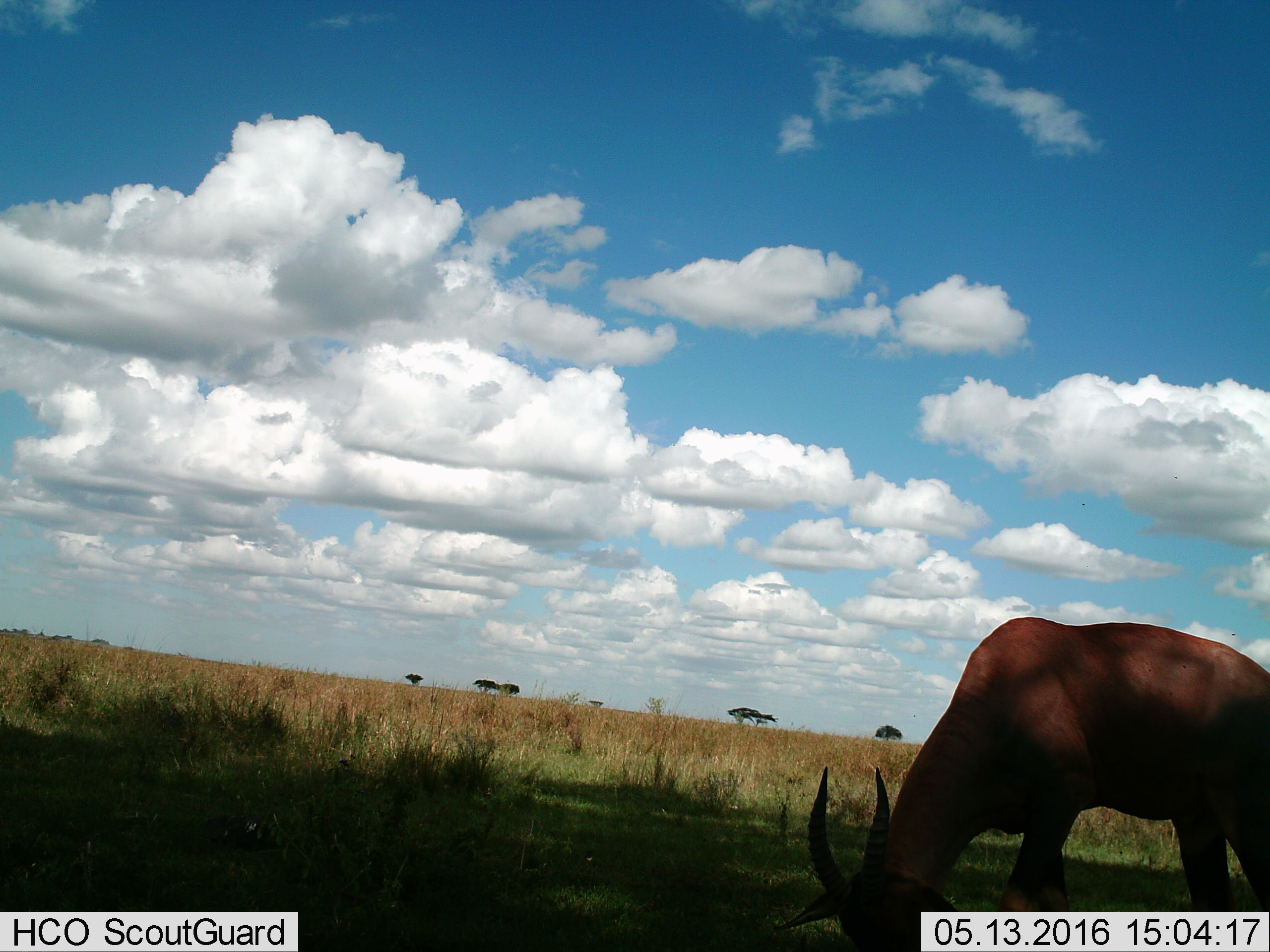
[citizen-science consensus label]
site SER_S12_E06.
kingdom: Animalia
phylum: Chordata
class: Mammalia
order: Artiodactyla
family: Bovidae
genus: Damaliscus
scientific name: Damaliscus lunatus jimela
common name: topi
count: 1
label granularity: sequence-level